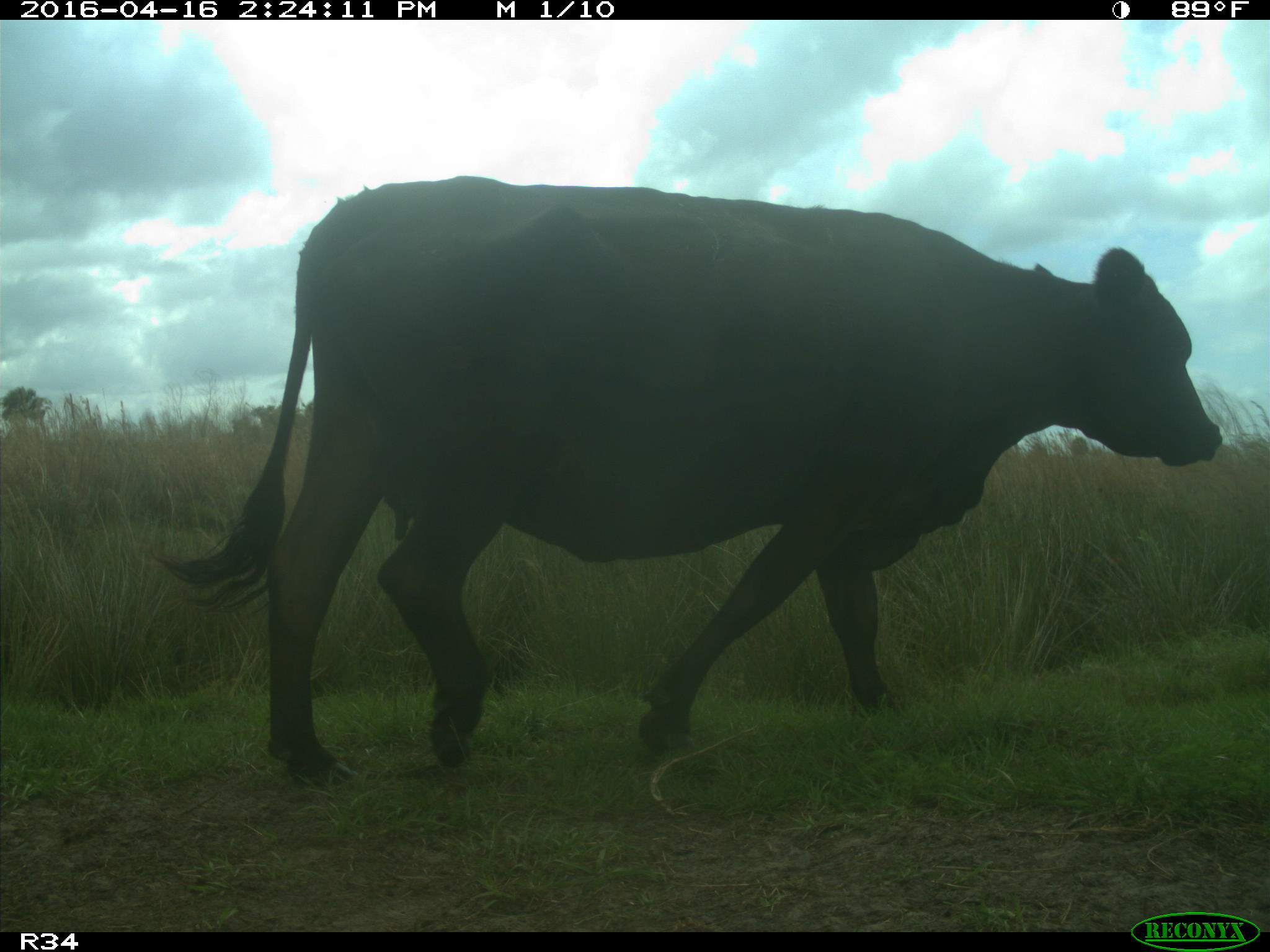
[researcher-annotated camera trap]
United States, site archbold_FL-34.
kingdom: Animalia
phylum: Chordata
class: Mammalia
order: Artiodactyla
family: Bovidae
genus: Bos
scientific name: Bos taurus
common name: domestic cow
Bos taurus (domestic cow).